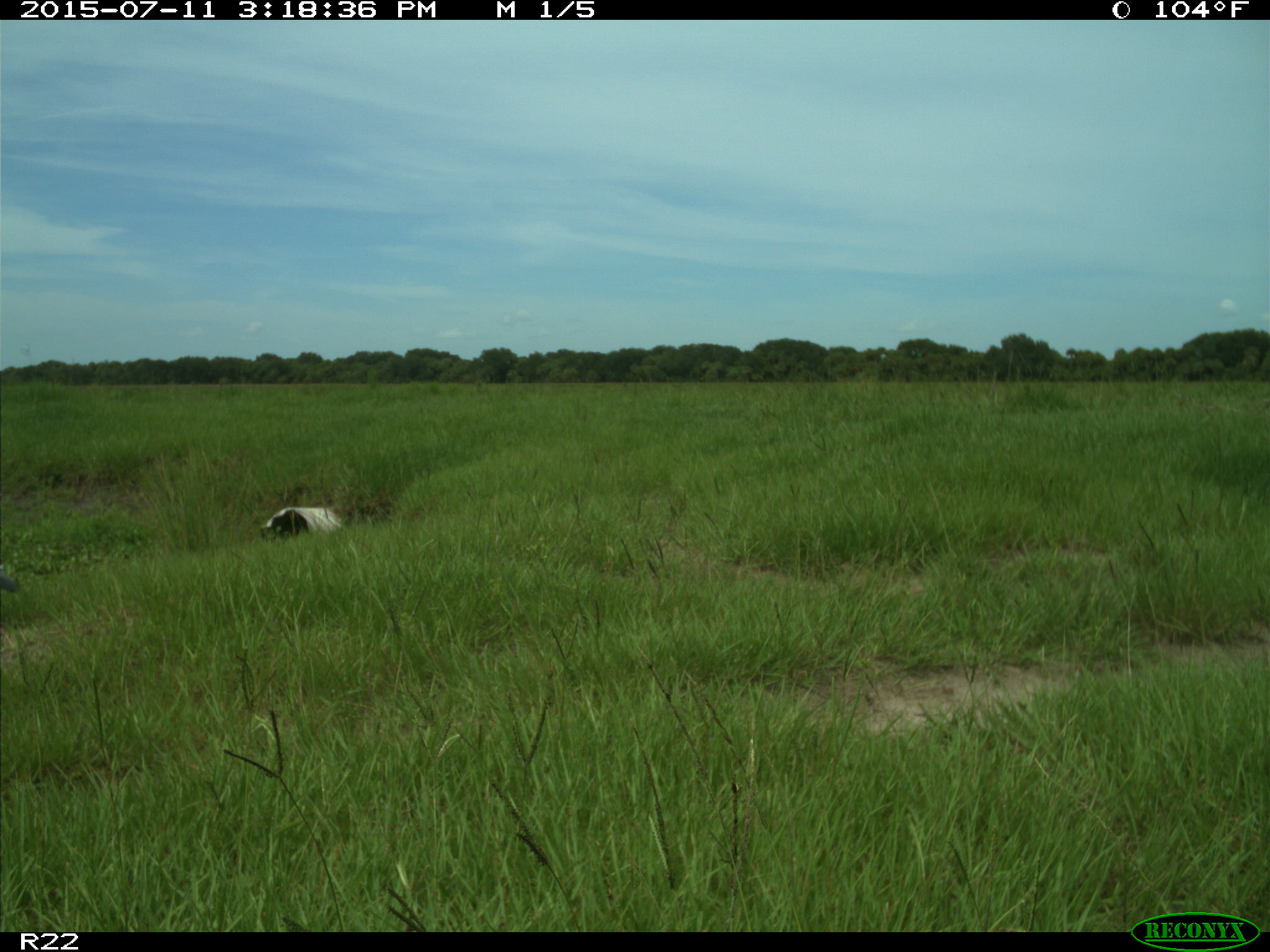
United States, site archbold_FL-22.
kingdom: Animalia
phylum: Chordata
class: Mammalia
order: Artiodactyla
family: Bovidae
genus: Bos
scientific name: Bos taurus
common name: domestic cow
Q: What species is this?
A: Bos taurus (domestic cow).